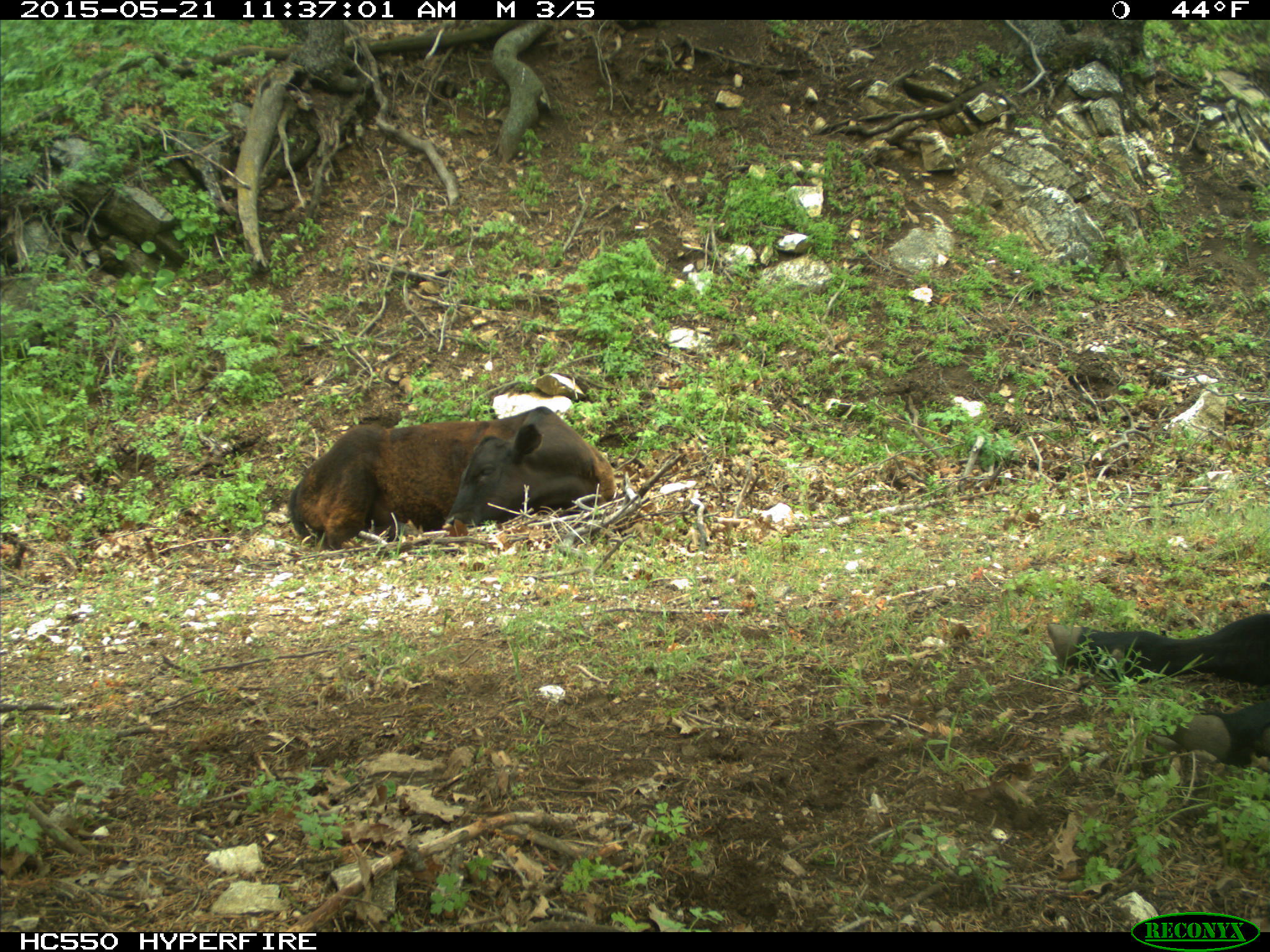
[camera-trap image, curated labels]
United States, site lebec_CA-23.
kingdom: Animalia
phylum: Chordata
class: Mammalia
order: Artiodactyla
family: Bovidae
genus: Bos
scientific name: Bos taurus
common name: domestic cow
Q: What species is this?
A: Bos taurus (domestic cow).